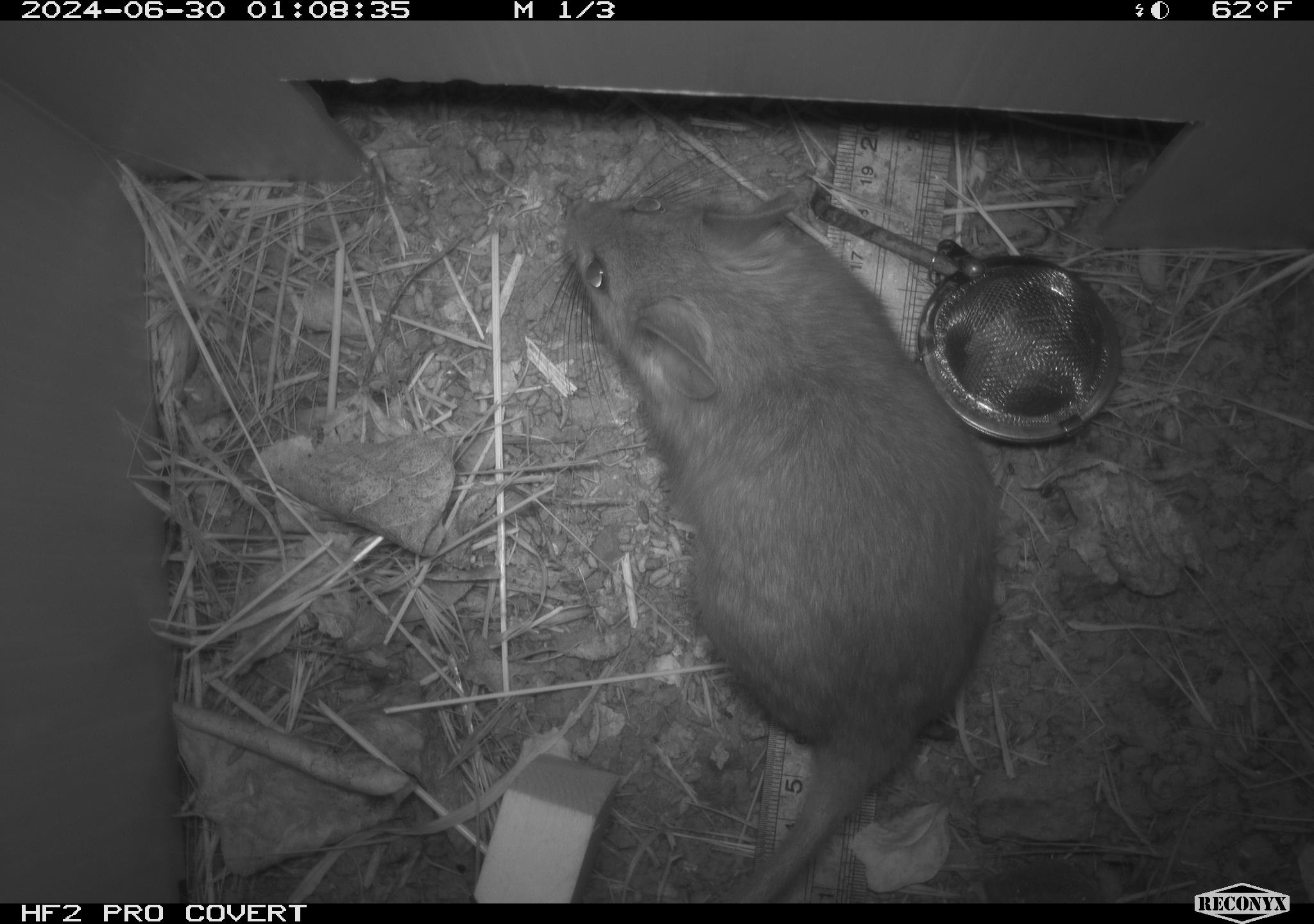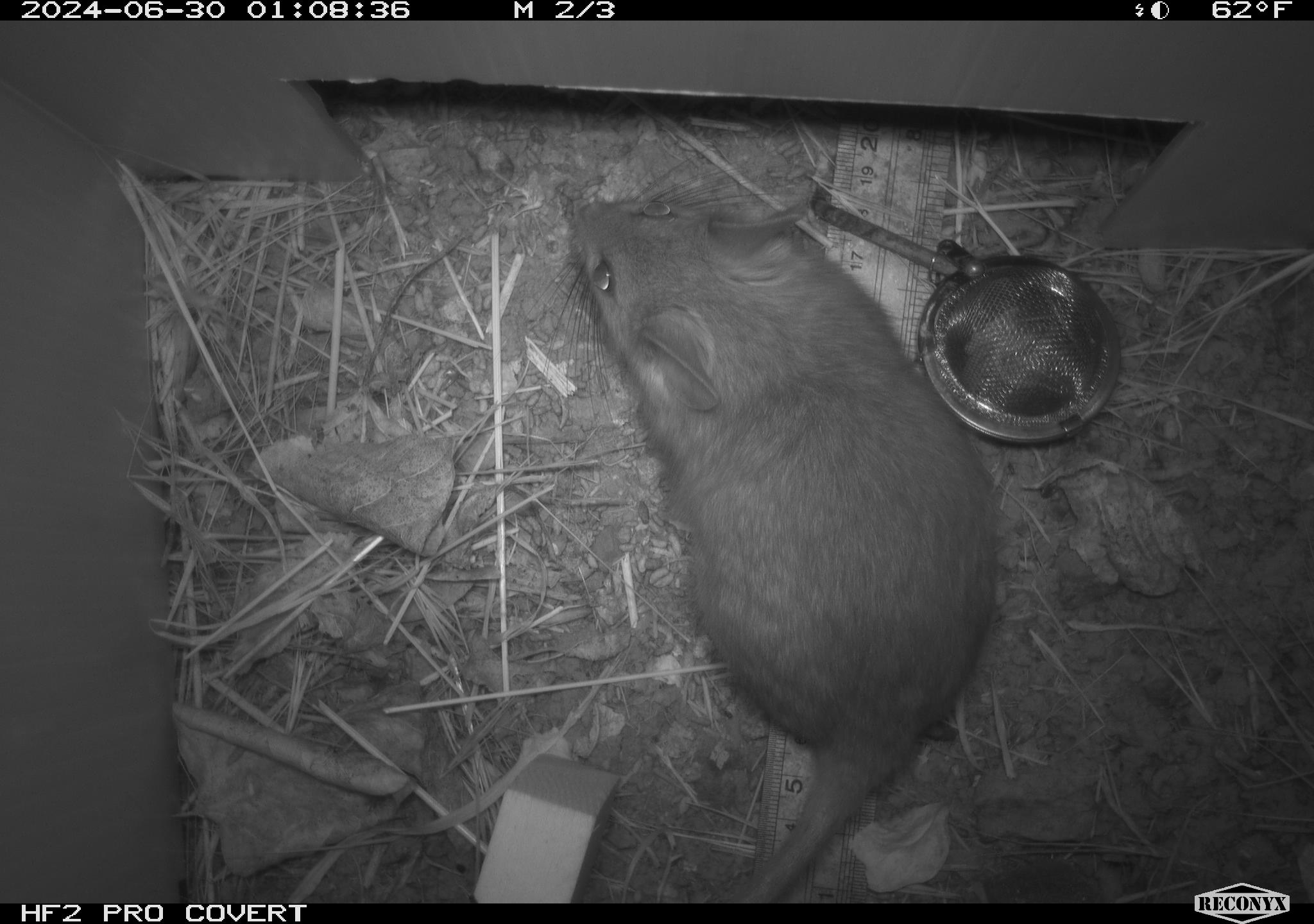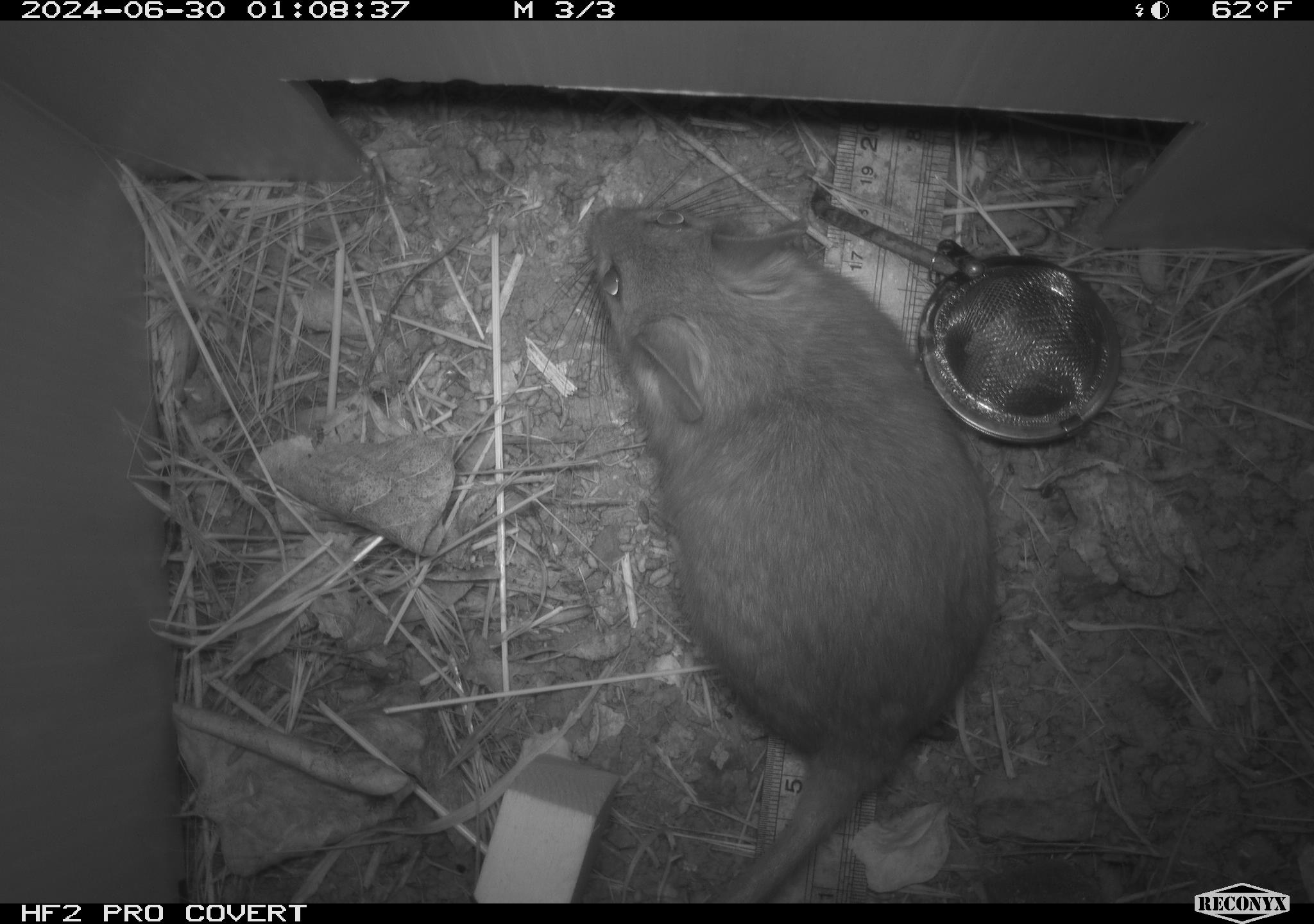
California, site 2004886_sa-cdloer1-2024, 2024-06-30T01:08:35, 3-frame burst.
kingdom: Animalia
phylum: Chordata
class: Mammalia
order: Rodentia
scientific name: Rodentia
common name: woodrat or rat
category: woodrat or rat species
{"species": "woodrat or rat species (woodrat or rat) (Rodentia)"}